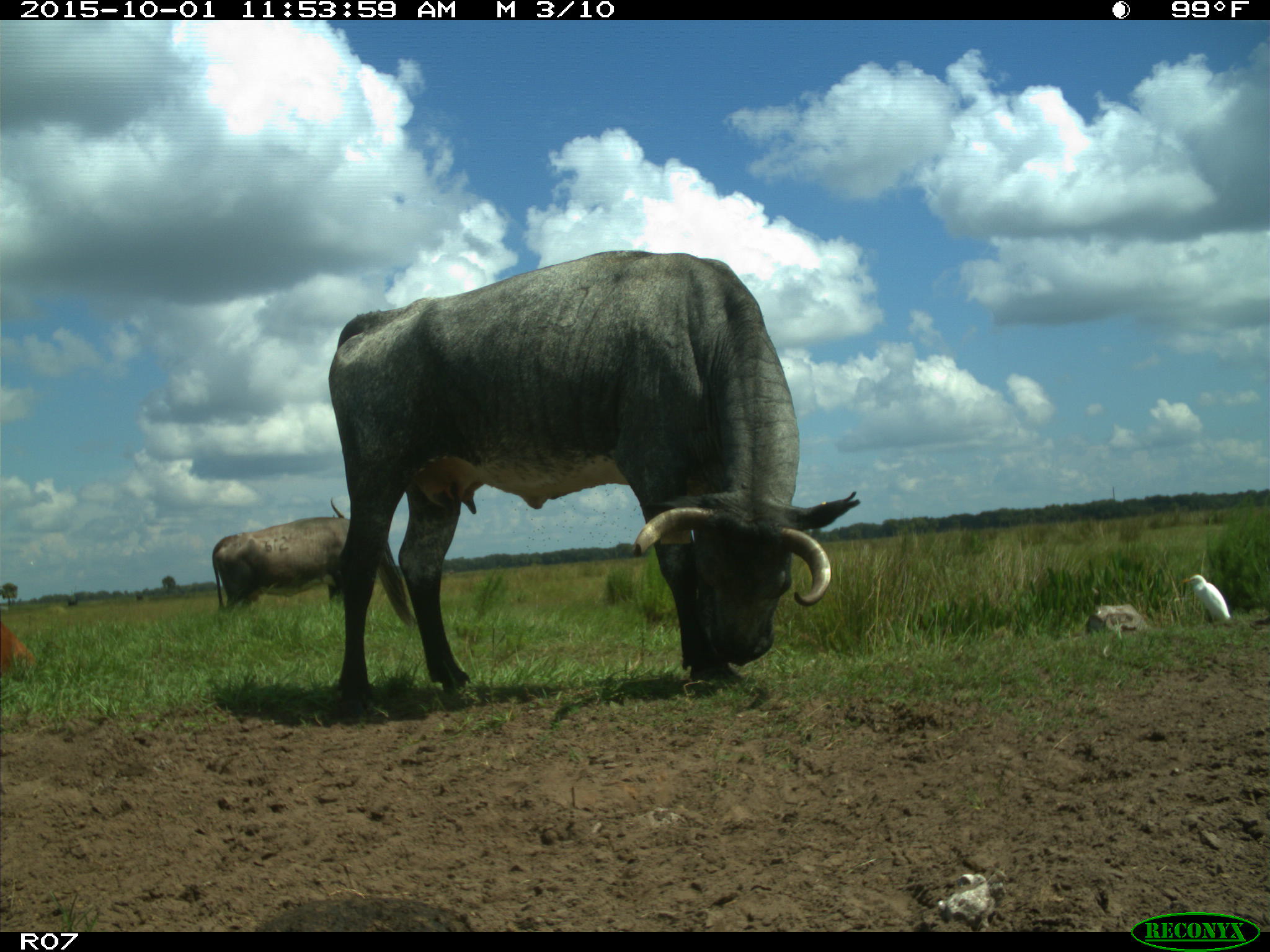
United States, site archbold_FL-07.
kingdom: Animalia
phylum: Chordata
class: Mammalia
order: Artiodactyla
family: Bovidae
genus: Bos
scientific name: Bos taurus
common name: domestic cow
Bos taurus (domestic cow).